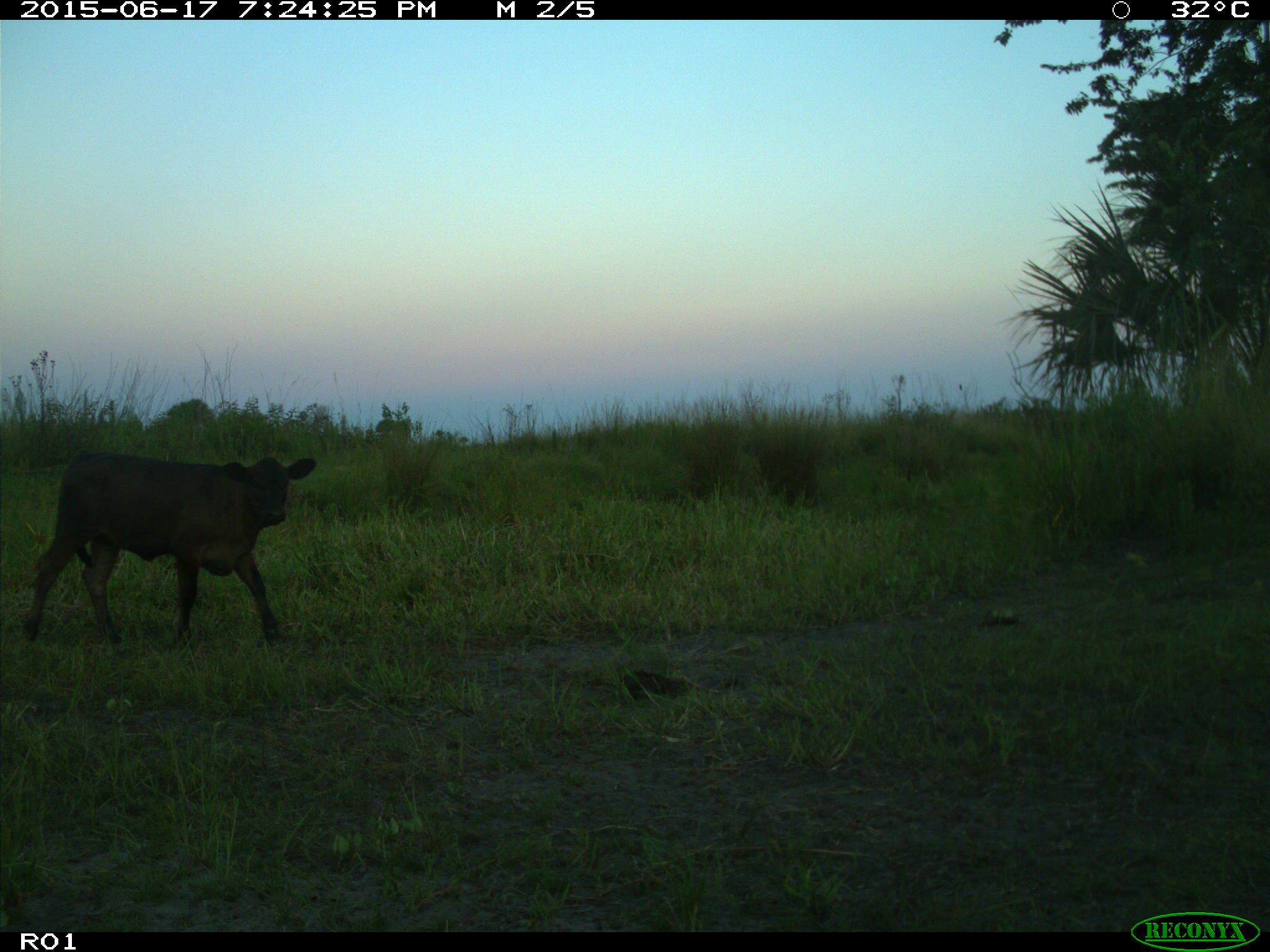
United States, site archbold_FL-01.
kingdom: Animalia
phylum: Chordata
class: Mammalia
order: Artiodactyla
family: Bovidae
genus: Bos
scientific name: Bos taurus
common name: domestic cow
Bos taurus (domestic cow).